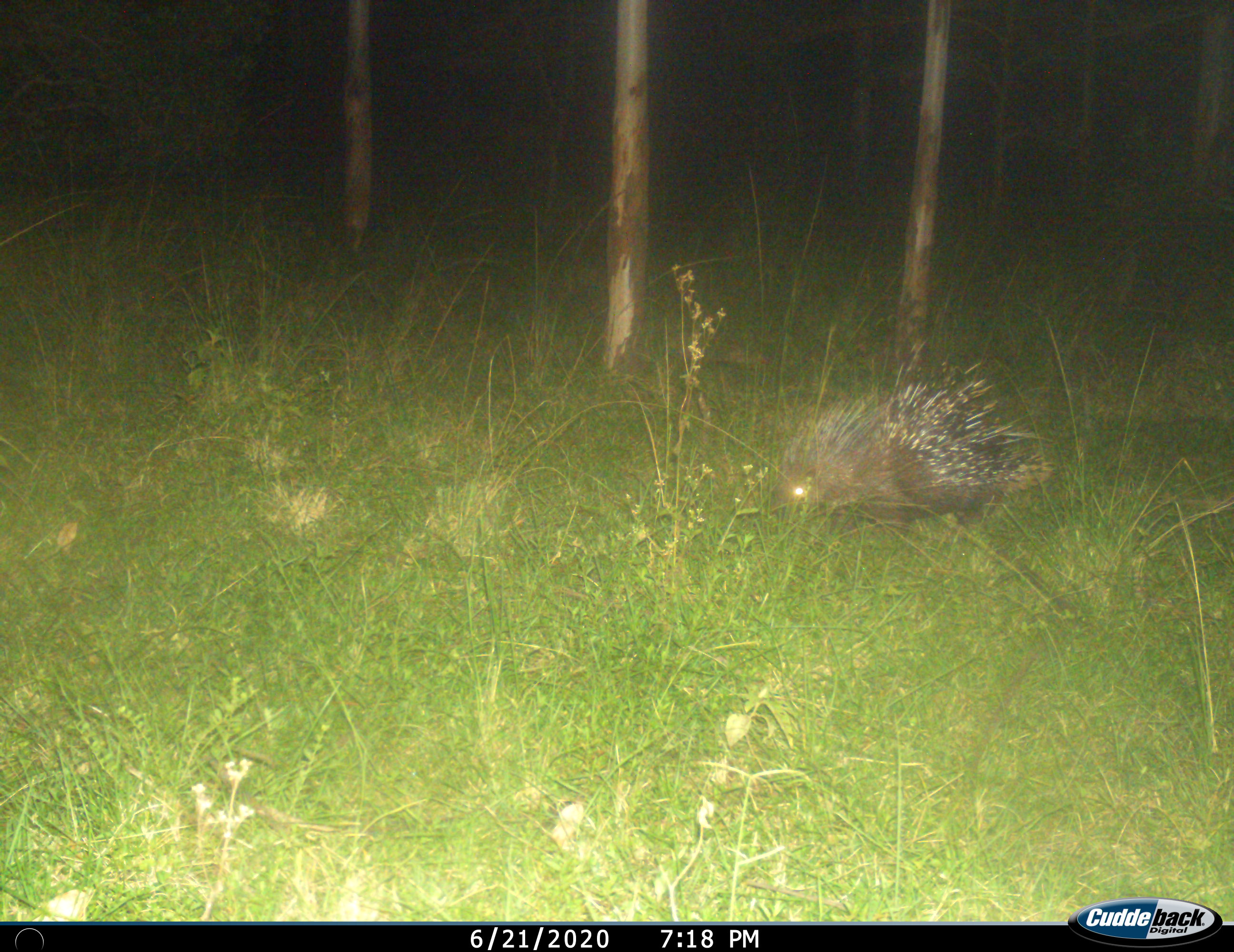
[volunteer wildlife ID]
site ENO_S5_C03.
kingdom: Animalia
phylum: Chordata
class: Mammalia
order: Rodentia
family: Hystricidae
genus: Hystrix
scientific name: Hystrix cristata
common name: crested porcupine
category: porcupine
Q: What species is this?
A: Porcupine (crested porcupine) (Hystrix cristata).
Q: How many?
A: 1.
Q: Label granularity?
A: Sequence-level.